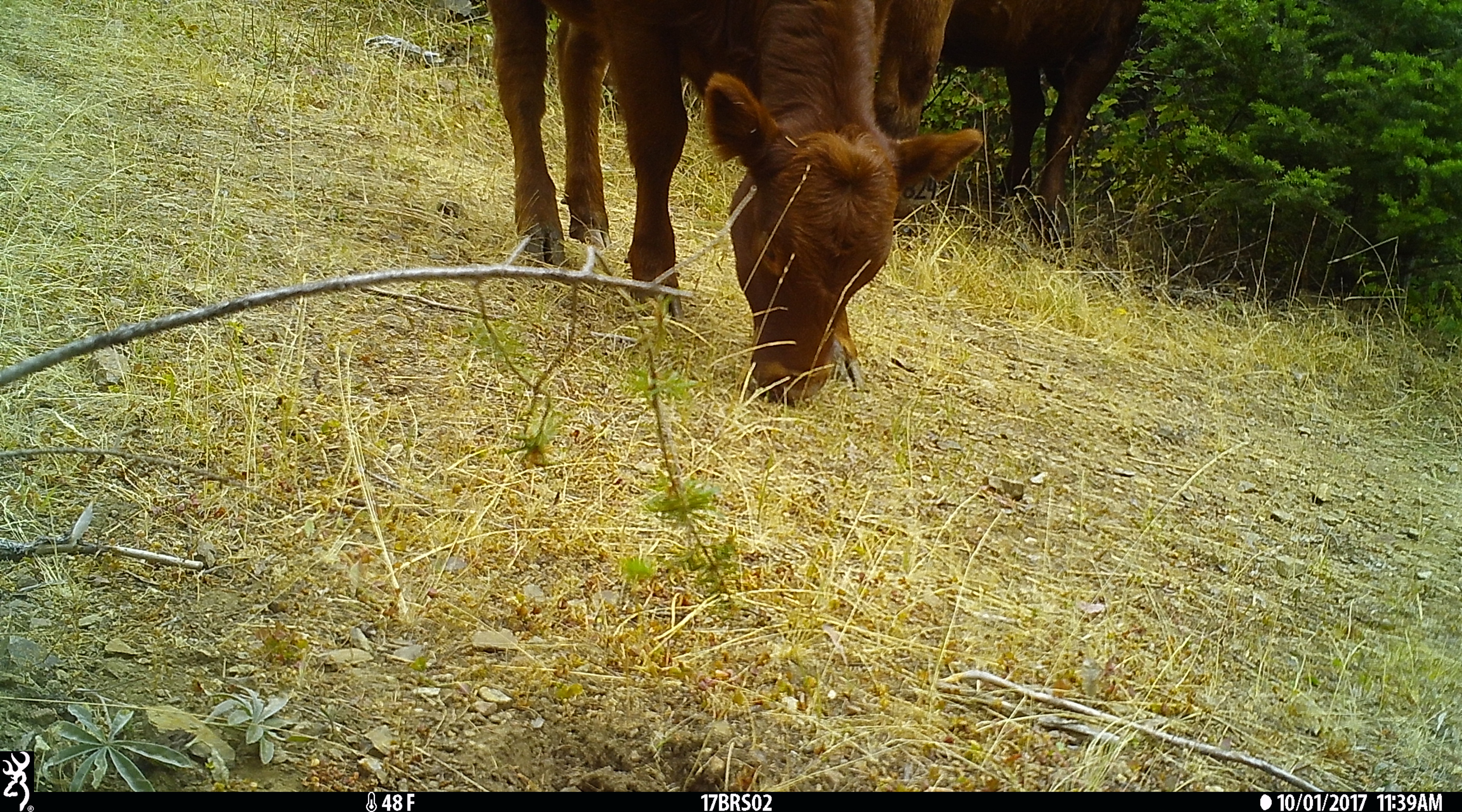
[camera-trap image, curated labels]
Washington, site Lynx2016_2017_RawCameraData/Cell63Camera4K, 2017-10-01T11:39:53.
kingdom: Animalia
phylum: Chordata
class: Mammalia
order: Artiodactyla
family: Bovidae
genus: Bos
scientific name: Bos taurus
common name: domestic cattle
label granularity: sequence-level